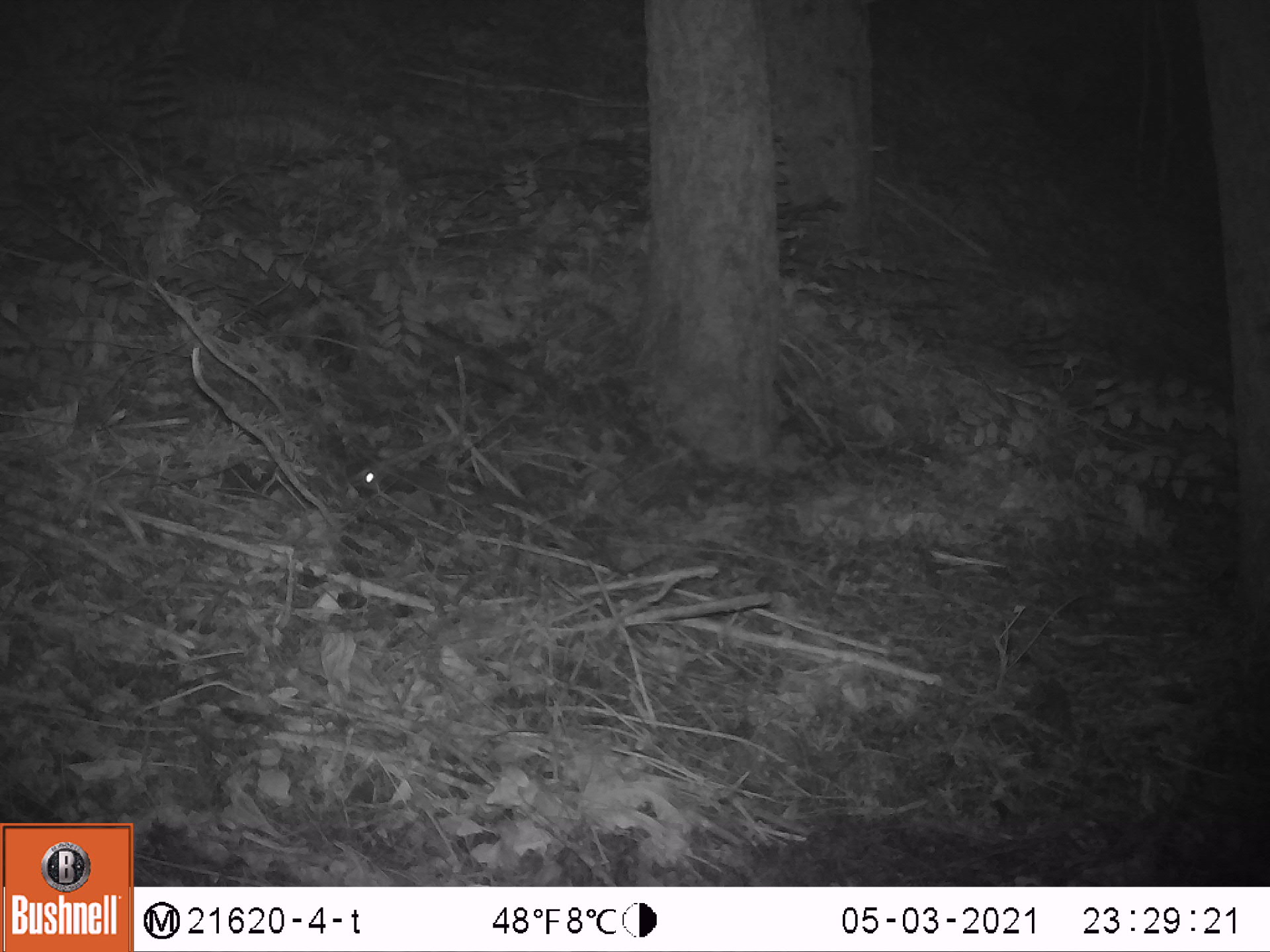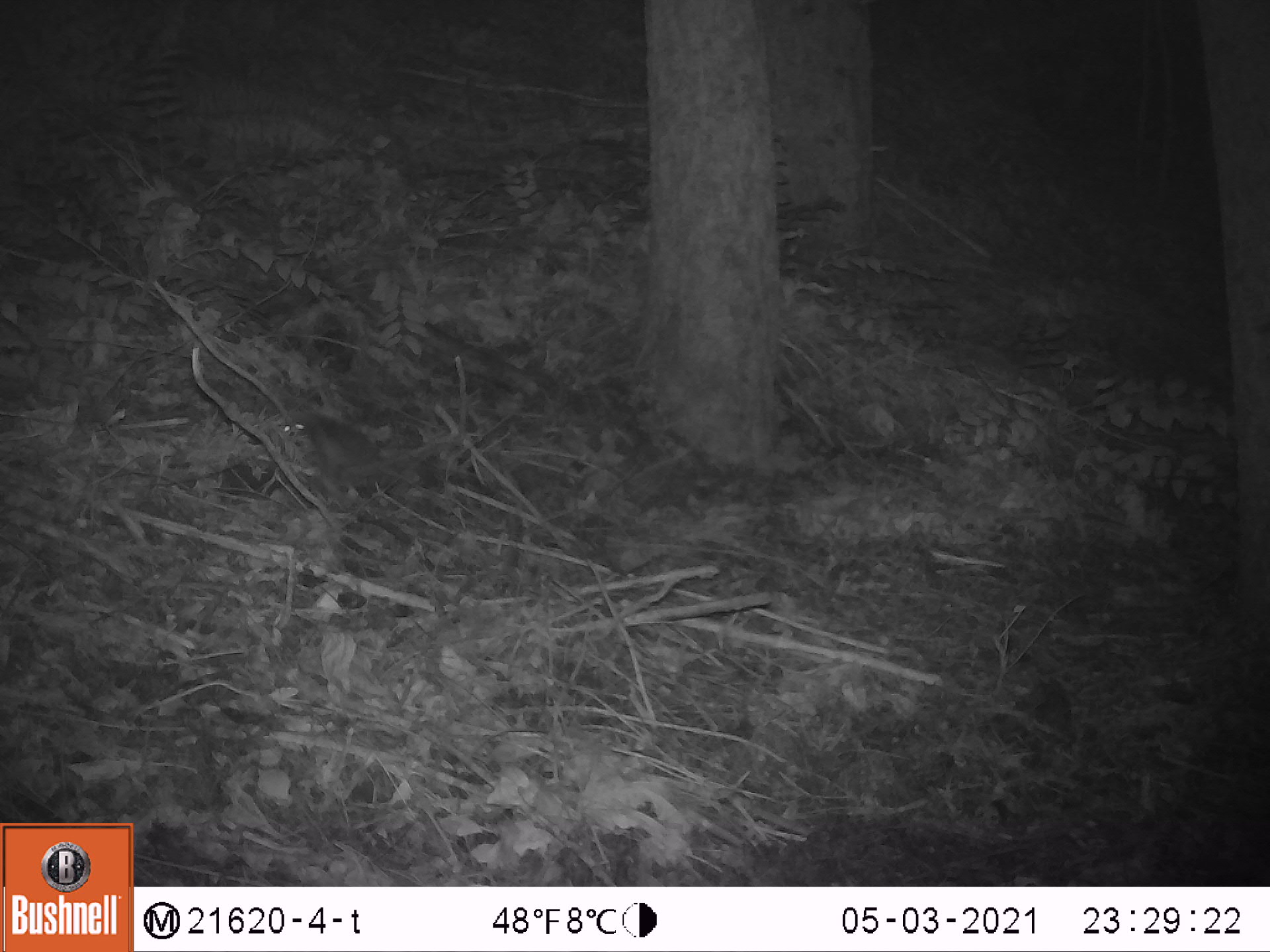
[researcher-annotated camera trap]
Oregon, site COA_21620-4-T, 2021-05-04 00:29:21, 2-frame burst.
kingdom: Animalia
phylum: Chordata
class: Mammalia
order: Rodentia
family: Sciuridae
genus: Glaucomys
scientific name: Glaucomys oregonensis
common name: humboldt's flying squirrel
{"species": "humboldt's flying squirrel (Glaucomys oregonensis)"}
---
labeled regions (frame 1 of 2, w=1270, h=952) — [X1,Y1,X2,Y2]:
humboldt's flying squirrel: [324,425,532,558]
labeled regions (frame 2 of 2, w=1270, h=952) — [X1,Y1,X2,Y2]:
humboldt's flying squirrel: [263,389,454,527]